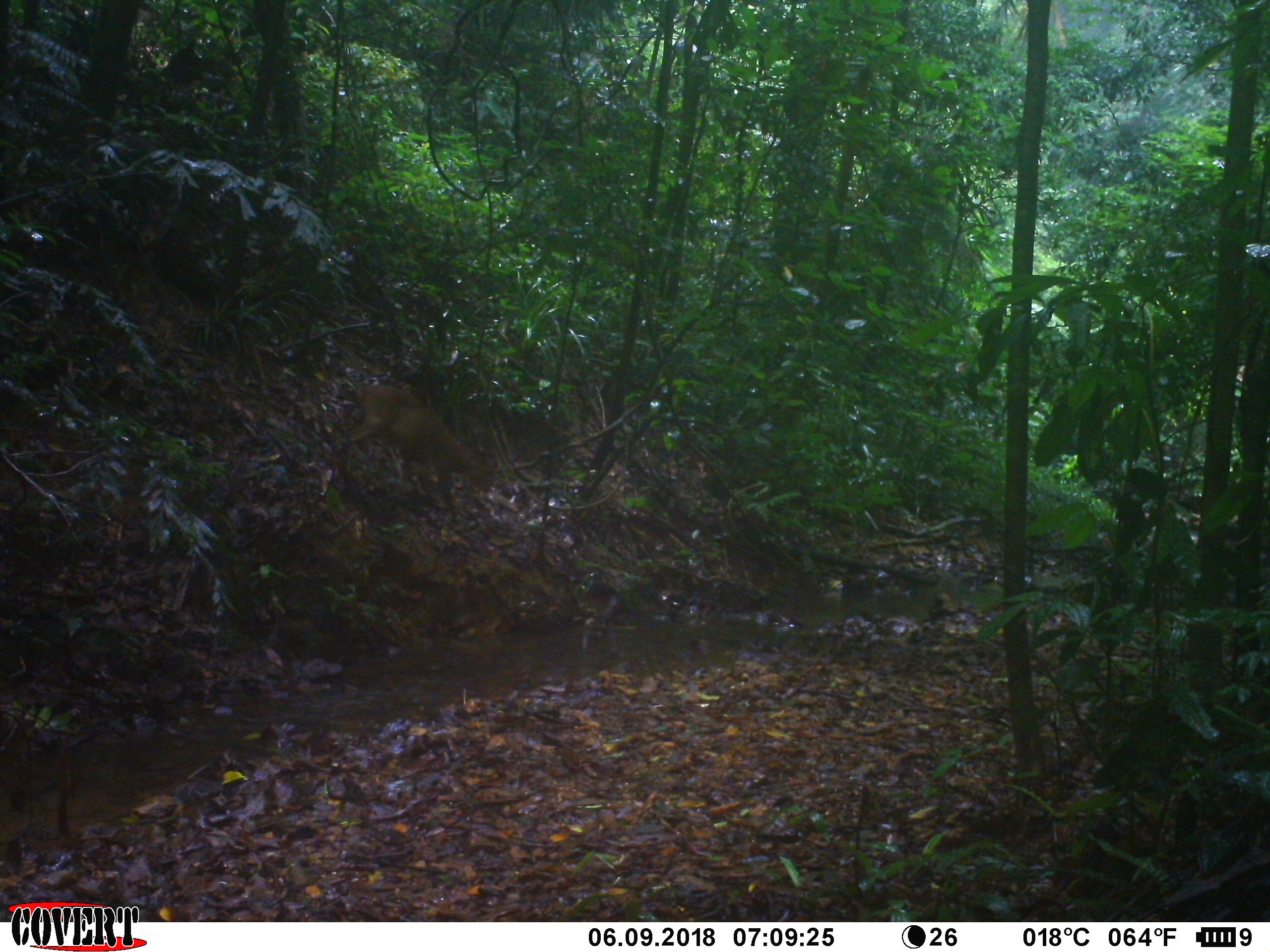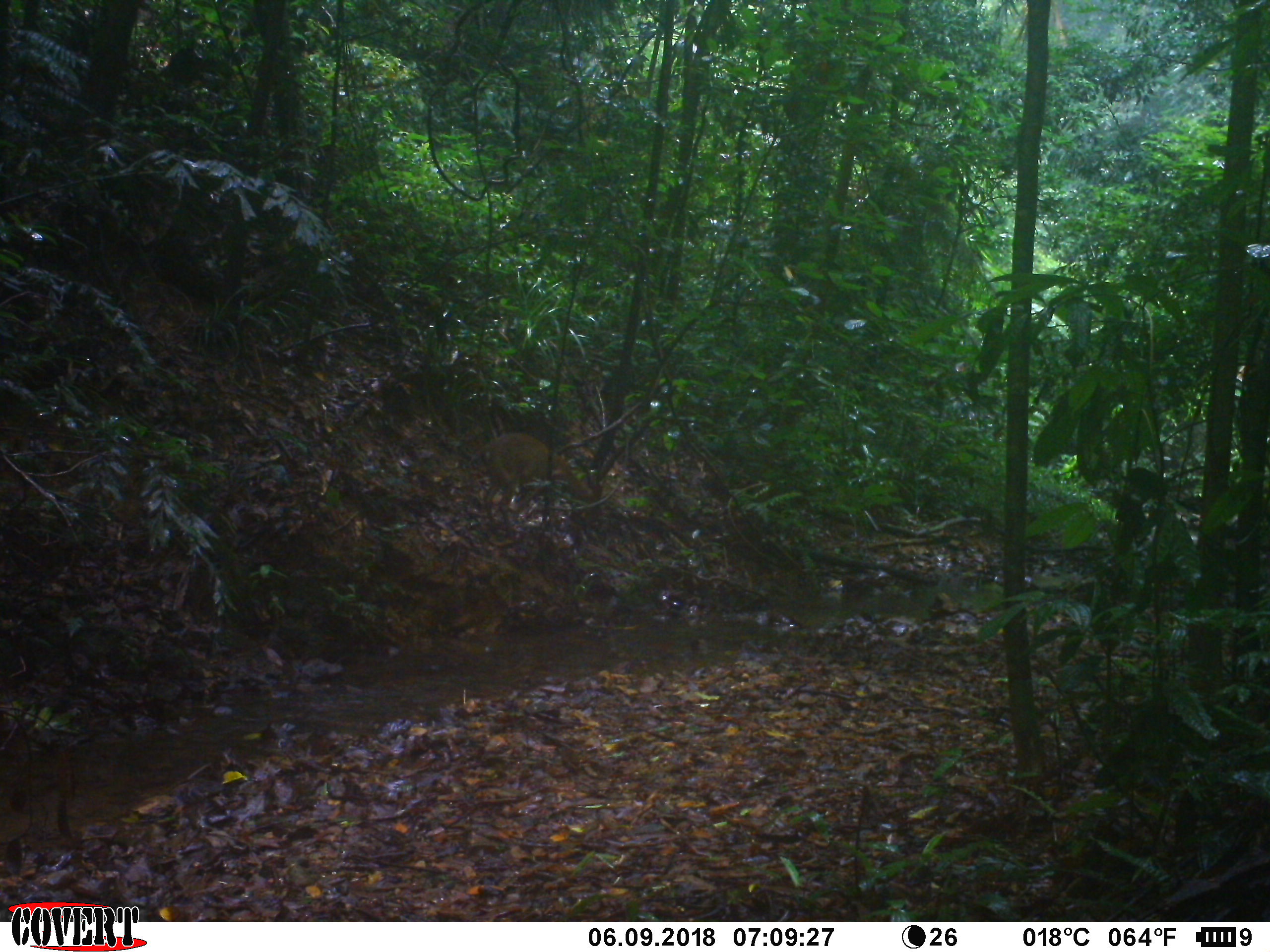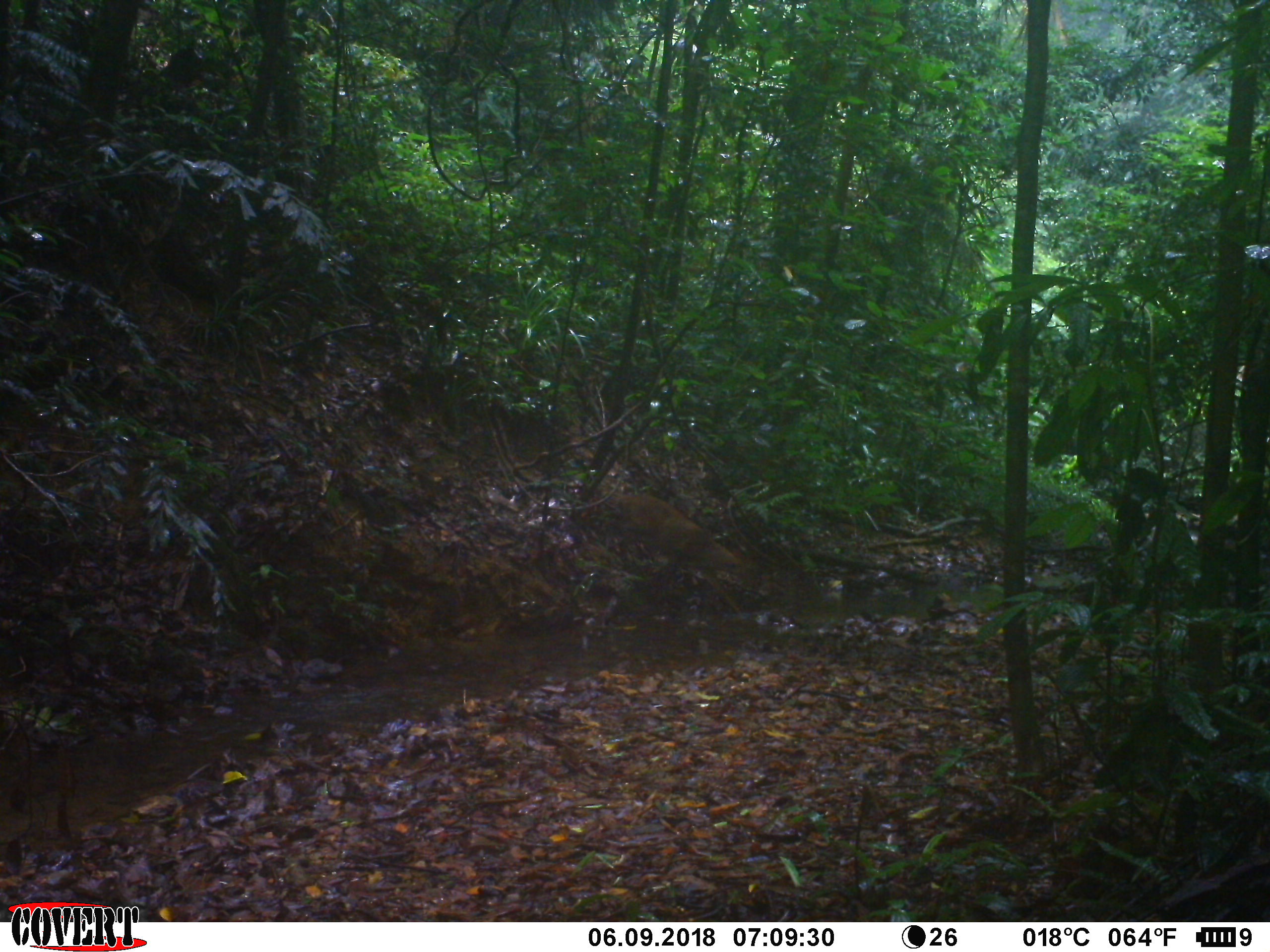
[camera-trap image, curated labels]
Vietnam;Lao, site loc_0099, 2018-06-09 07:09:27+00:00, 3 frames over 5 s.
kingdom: Animalia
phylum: Chordata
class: Mammalia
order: Artiodactyla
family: Cervidae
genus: Muntiacus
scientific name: Muntiacus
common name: muntjacs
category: unidentified muntjac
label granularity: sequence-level